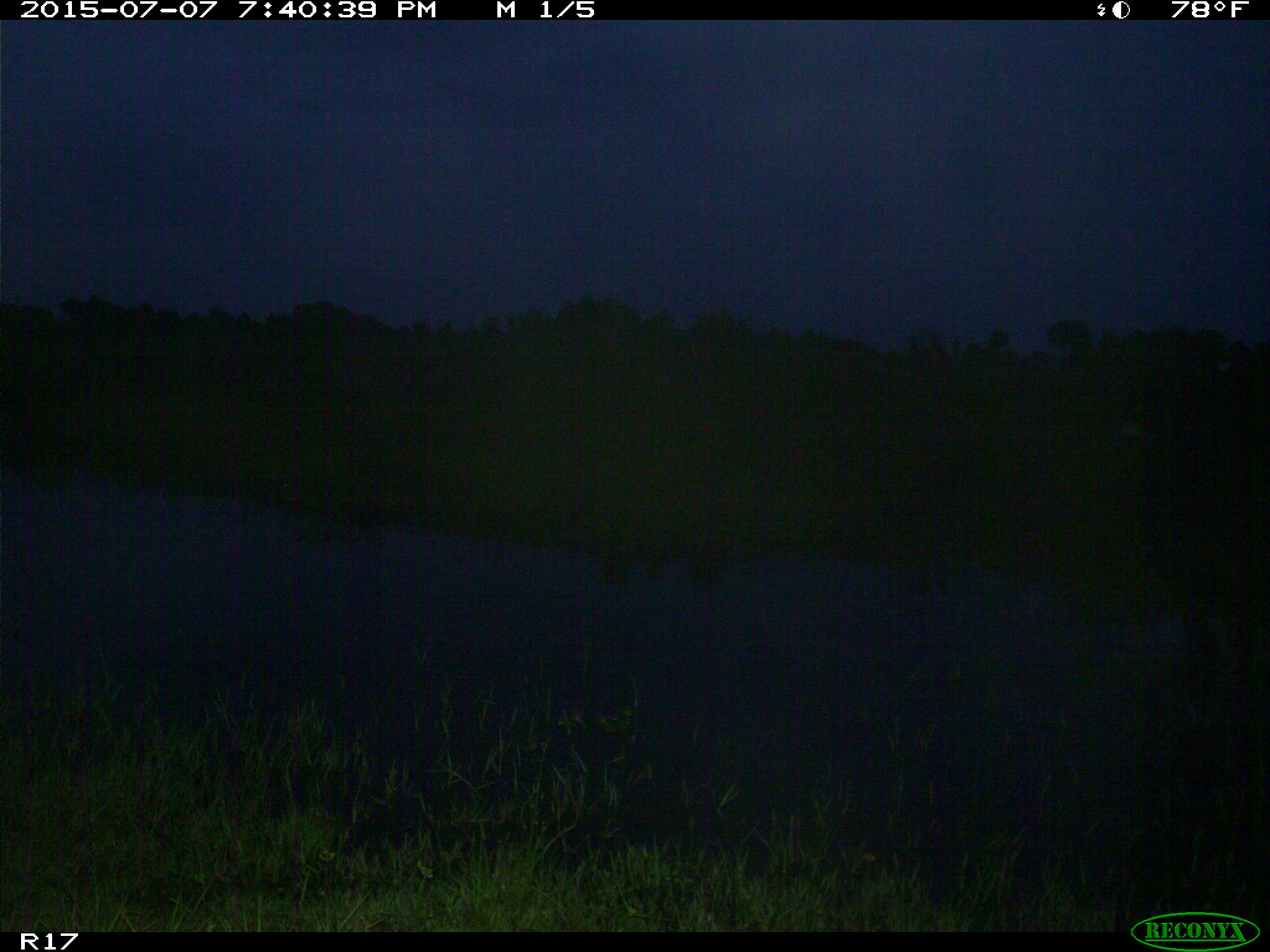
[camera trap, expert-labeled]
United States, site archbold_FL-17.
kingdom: Animalia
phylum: Chordata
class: Mammalia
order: Artiodactyla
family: Bovidae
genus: Bos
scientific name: Bos taurus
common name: domestic cow